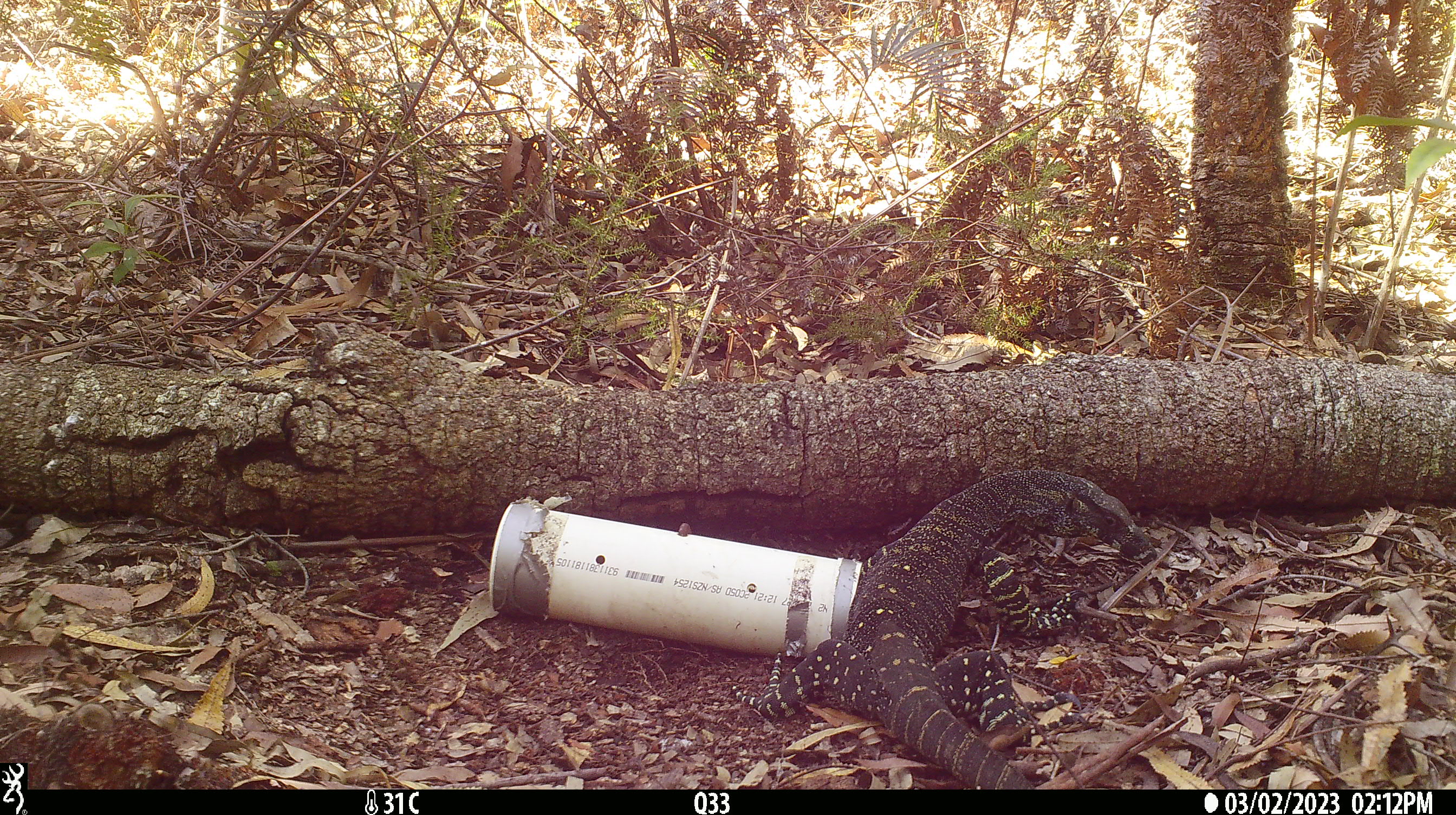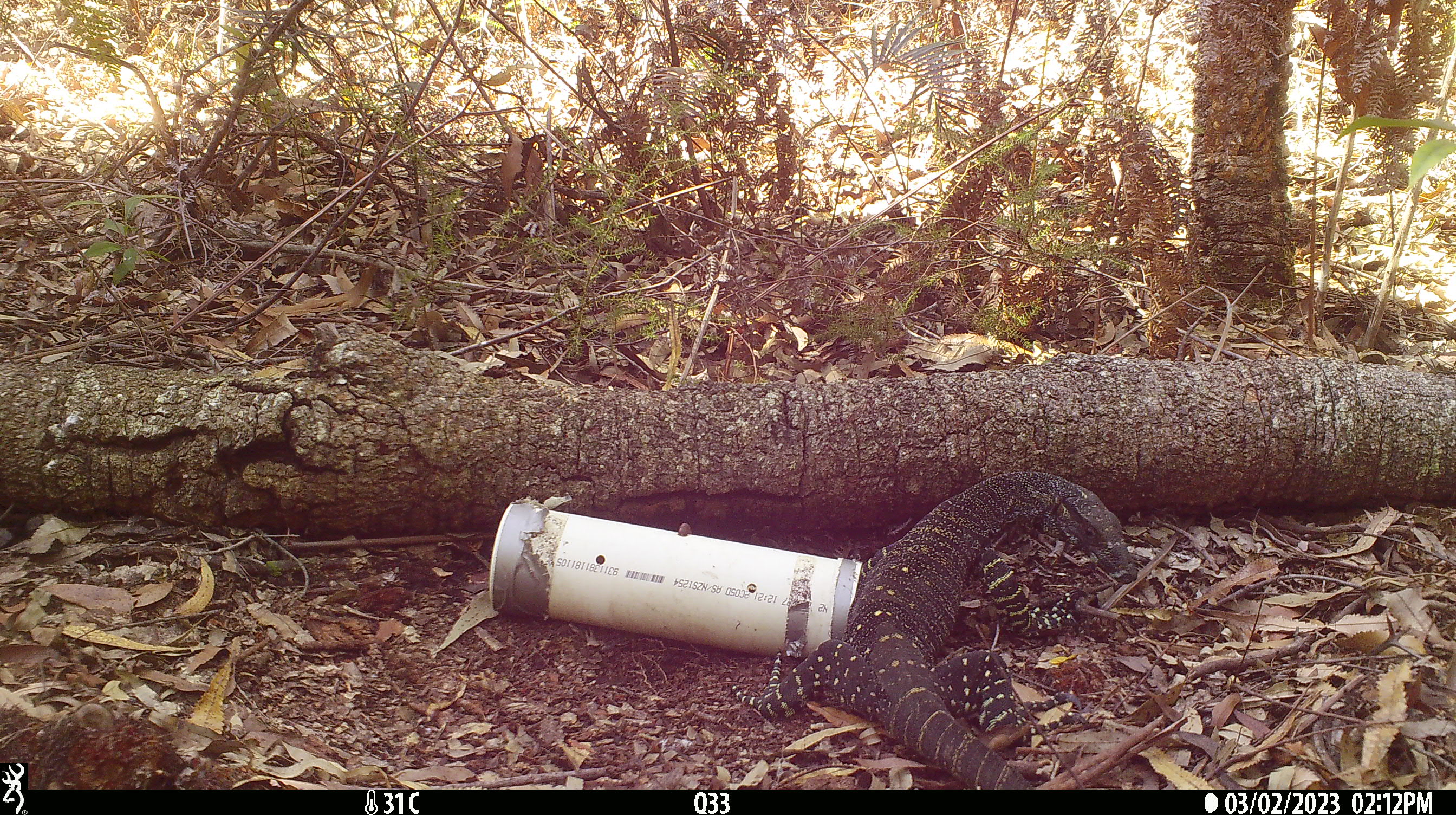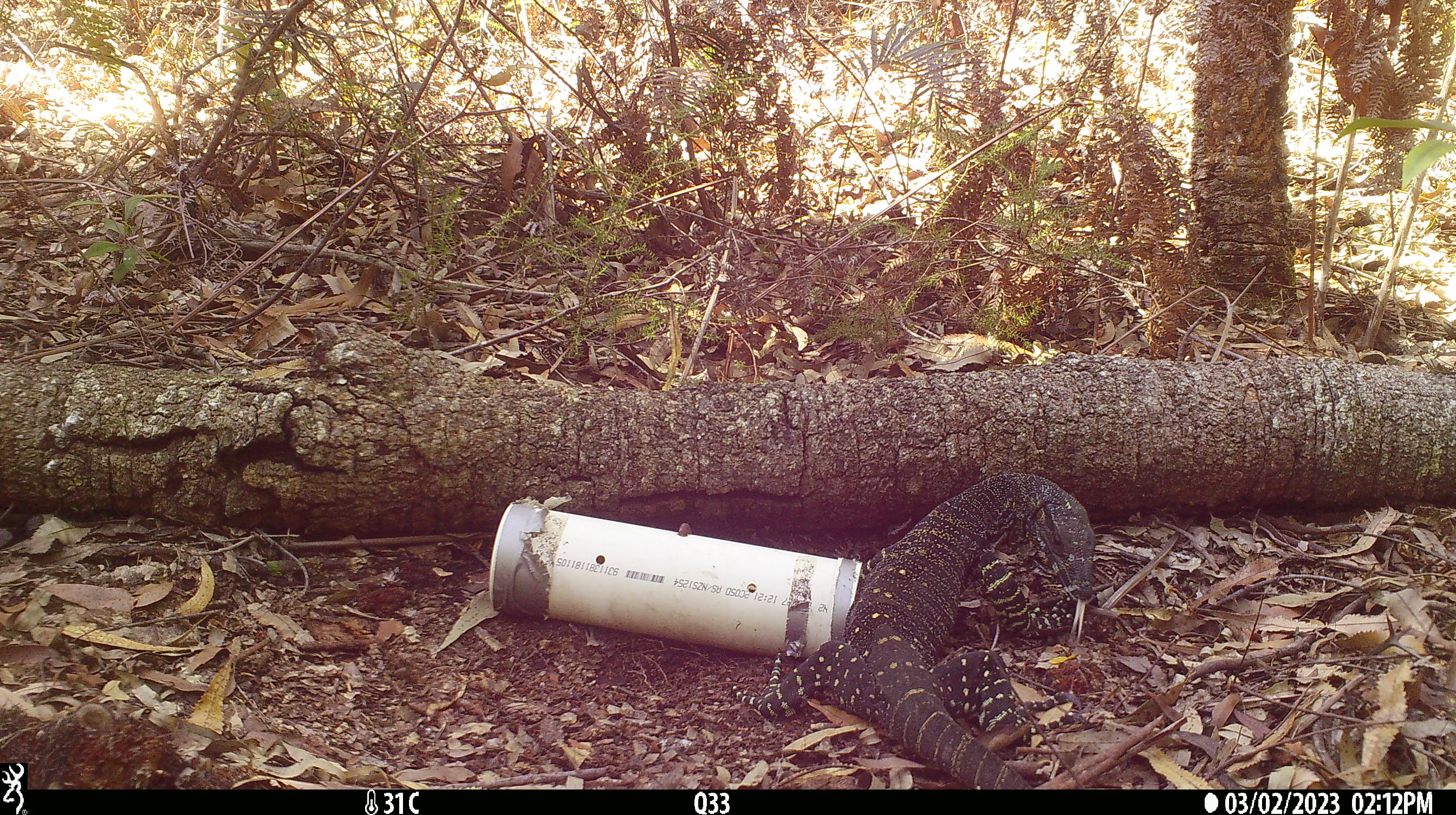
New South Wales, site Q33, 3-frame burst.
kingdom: Animalia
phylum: Chordata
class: Reptilia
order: Squamata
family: Varanidae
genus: Varanus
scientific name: Varanus varius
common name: lace monitor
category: goanna